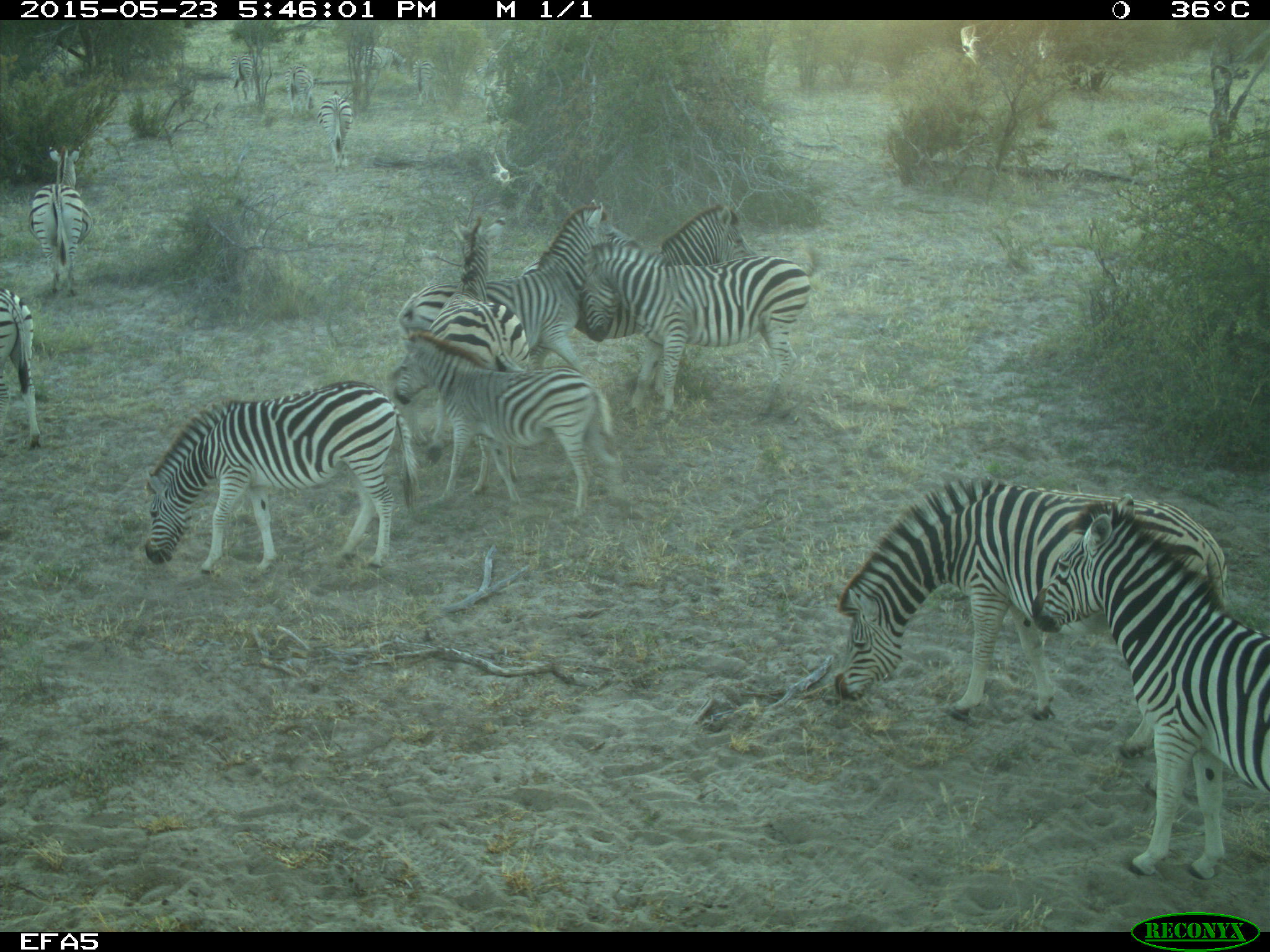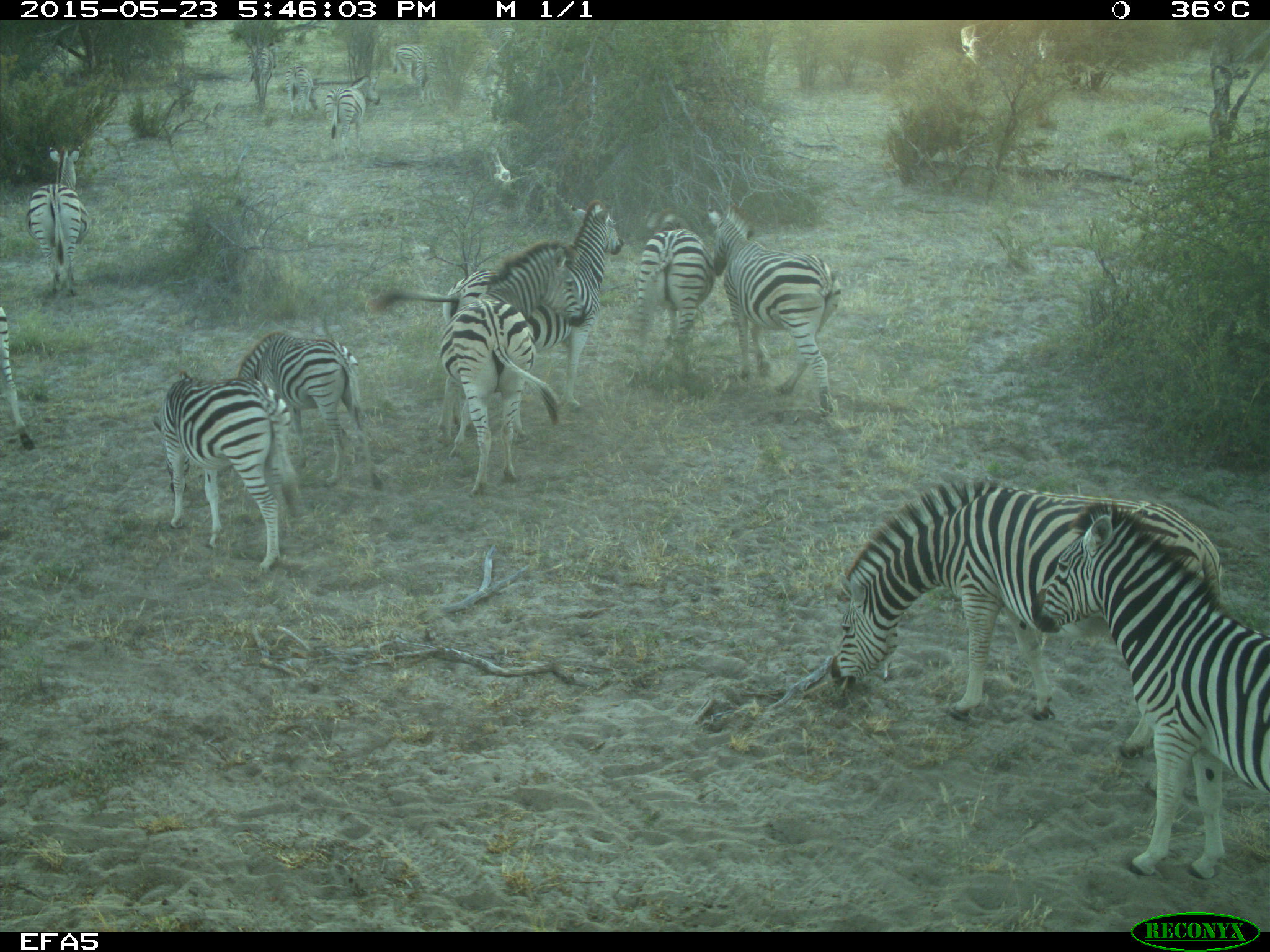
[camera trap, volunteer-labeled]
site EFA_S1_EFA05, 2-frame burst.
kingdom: Animalia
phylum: Chordata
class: Mammalia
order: Perissodactyla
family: Equidae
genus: Equus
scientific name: Equus quagga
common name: plains zebra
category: zebraplains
Zebraplains (plains zebra) (Equus quagga), count 11-50. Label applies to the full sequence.